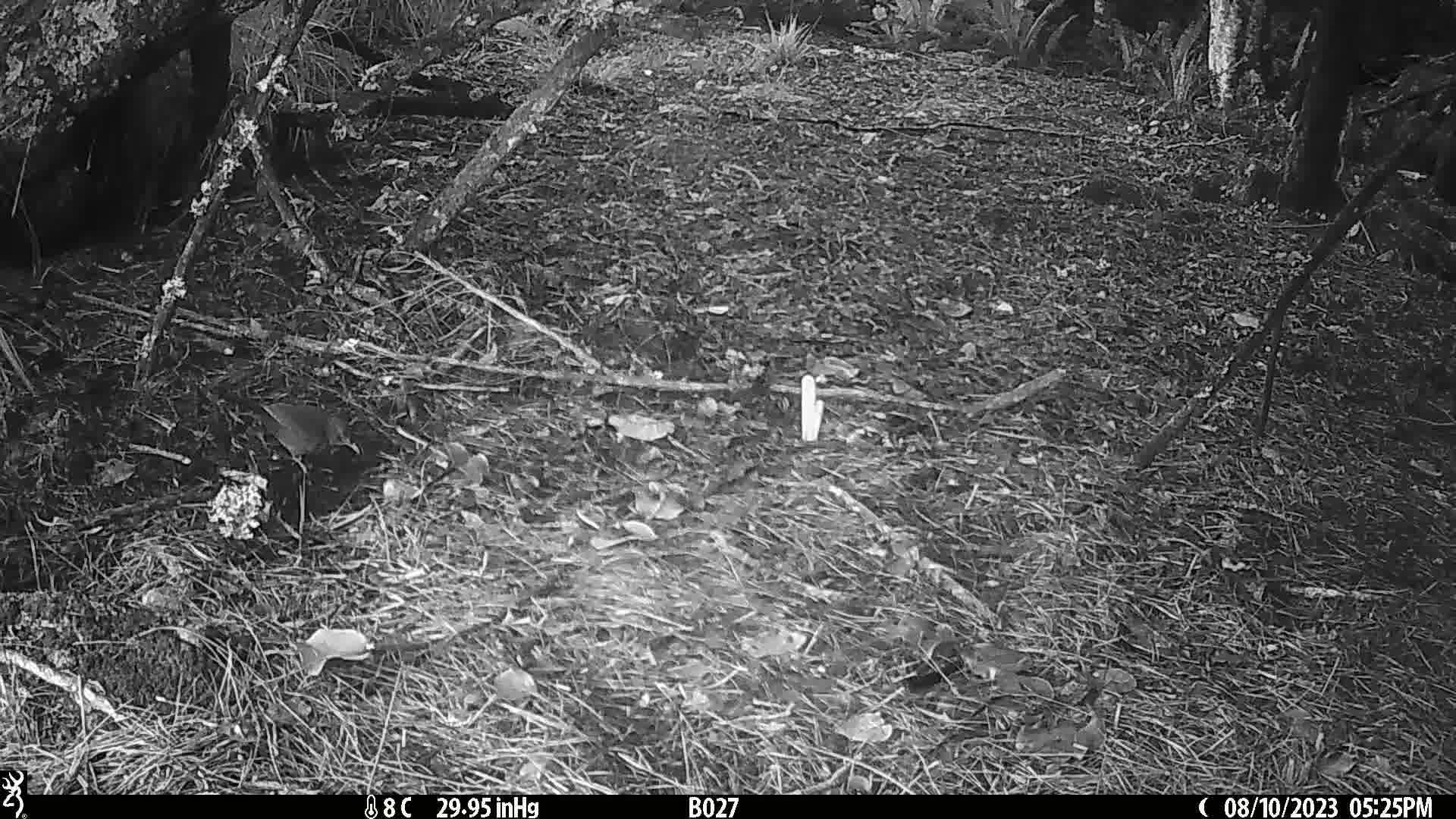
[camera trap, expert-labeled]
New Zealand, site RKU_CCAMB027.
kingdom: Animalia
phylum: Chordata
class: Aves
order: Passeriformes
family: Turdidae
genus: Turdus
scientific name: Turdus merula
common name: eurasian blackbird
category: blackbird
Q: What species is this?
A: Blackbird (eurasian blackbird) (Turdus merula).